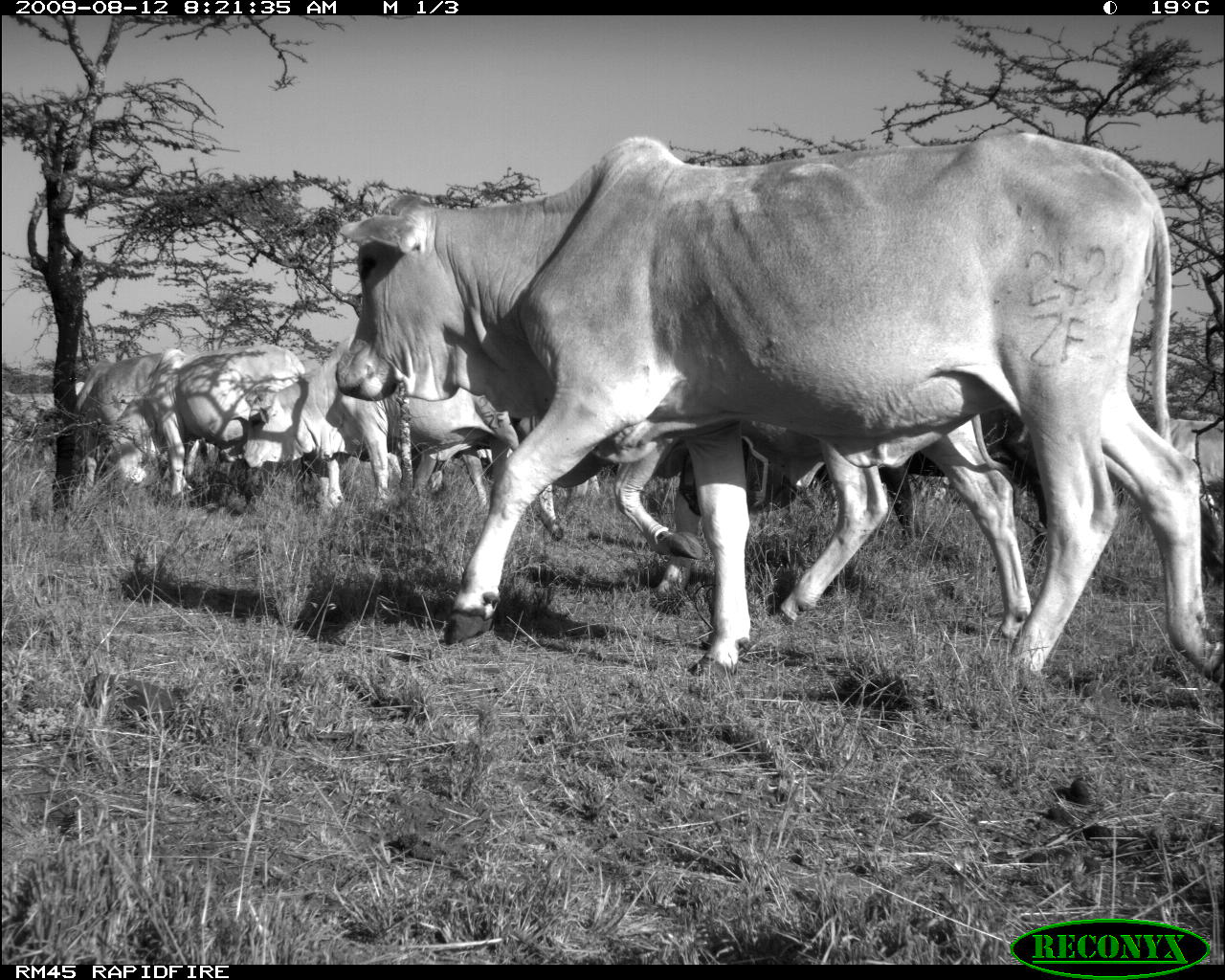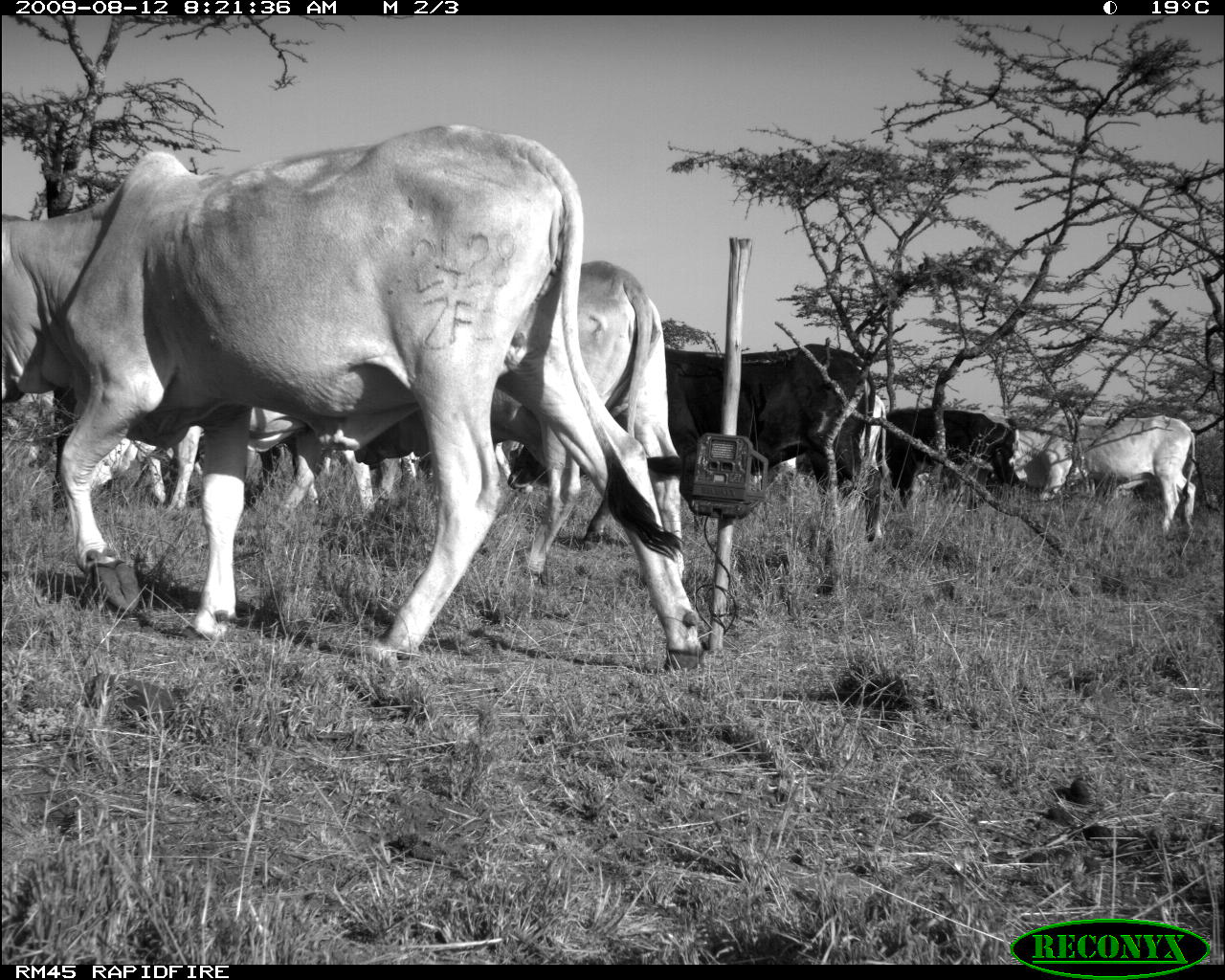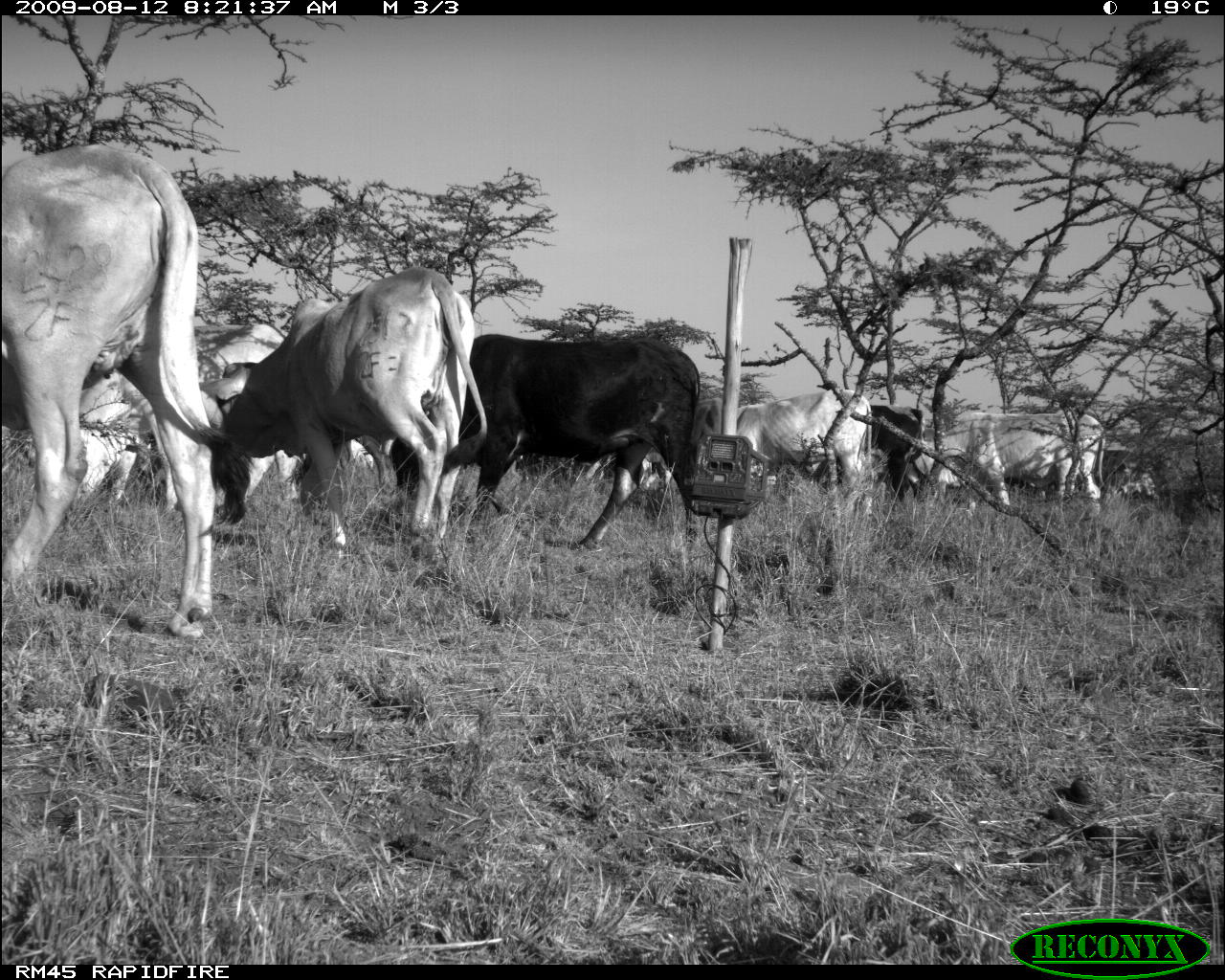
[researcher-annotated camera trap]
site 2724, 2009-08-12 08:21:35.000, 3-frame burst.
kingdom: Animalia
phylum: Chordata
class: Mammalia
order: Artiodactyla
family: Bovidae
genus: Bos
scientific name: Bos taurus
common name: domestic cattle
Bos taurus (domestic cattle), count 15.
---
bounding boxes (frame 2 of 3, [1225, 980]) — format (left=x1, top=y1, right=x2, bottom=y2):
group: (left=4, top=126, right=1204, bottom=631)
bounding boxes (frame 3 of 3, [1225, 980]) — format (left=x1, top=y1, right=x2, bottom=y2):
group: (left=0, top=142, right=1153, bottom=628)